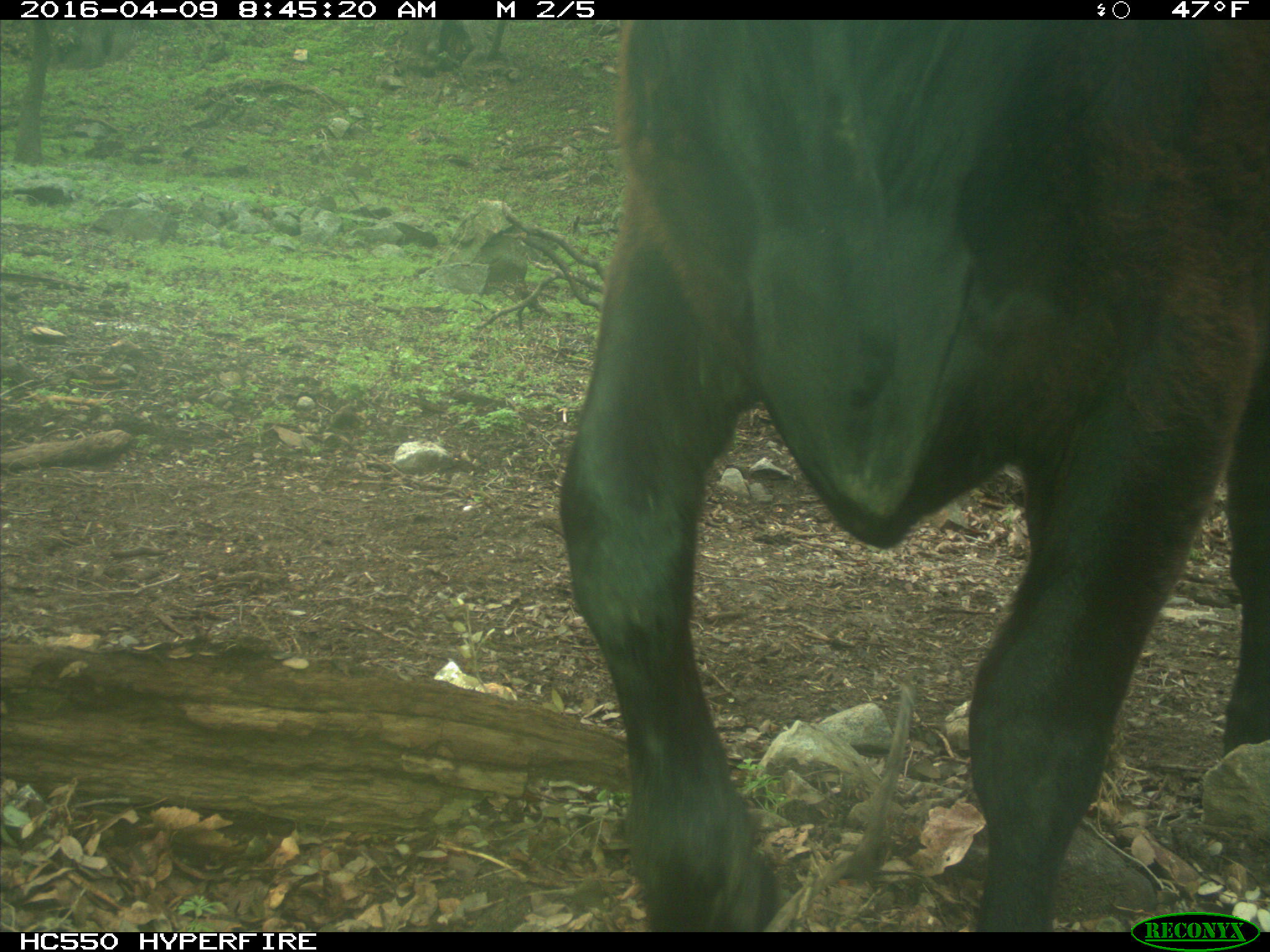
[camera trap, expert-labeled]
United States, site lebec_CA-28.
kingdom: Animalia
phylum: Chordata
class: Mammalia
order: Artiodactyla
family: Bovidae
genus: Bos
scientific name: Bos taurus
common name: domestic cow